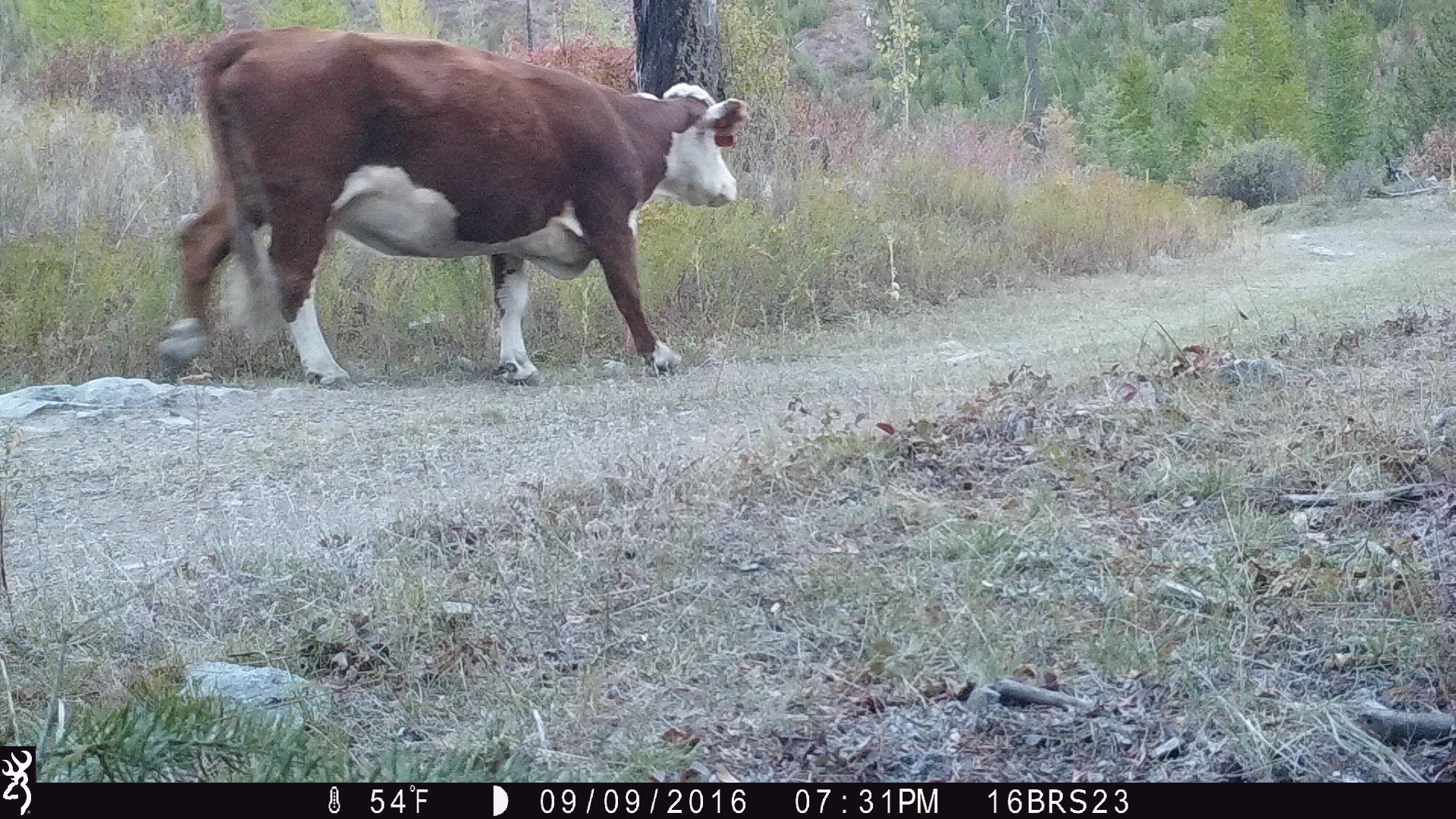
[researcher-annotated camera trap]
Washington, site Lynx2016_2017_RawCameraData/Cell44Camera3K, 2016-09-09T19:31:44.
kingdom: Animalia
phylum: Chordata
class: Mammalia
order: Artiodactyla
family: Bovidae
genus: Bos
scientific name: Bos taurus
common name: domestic cattle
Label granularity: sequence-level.